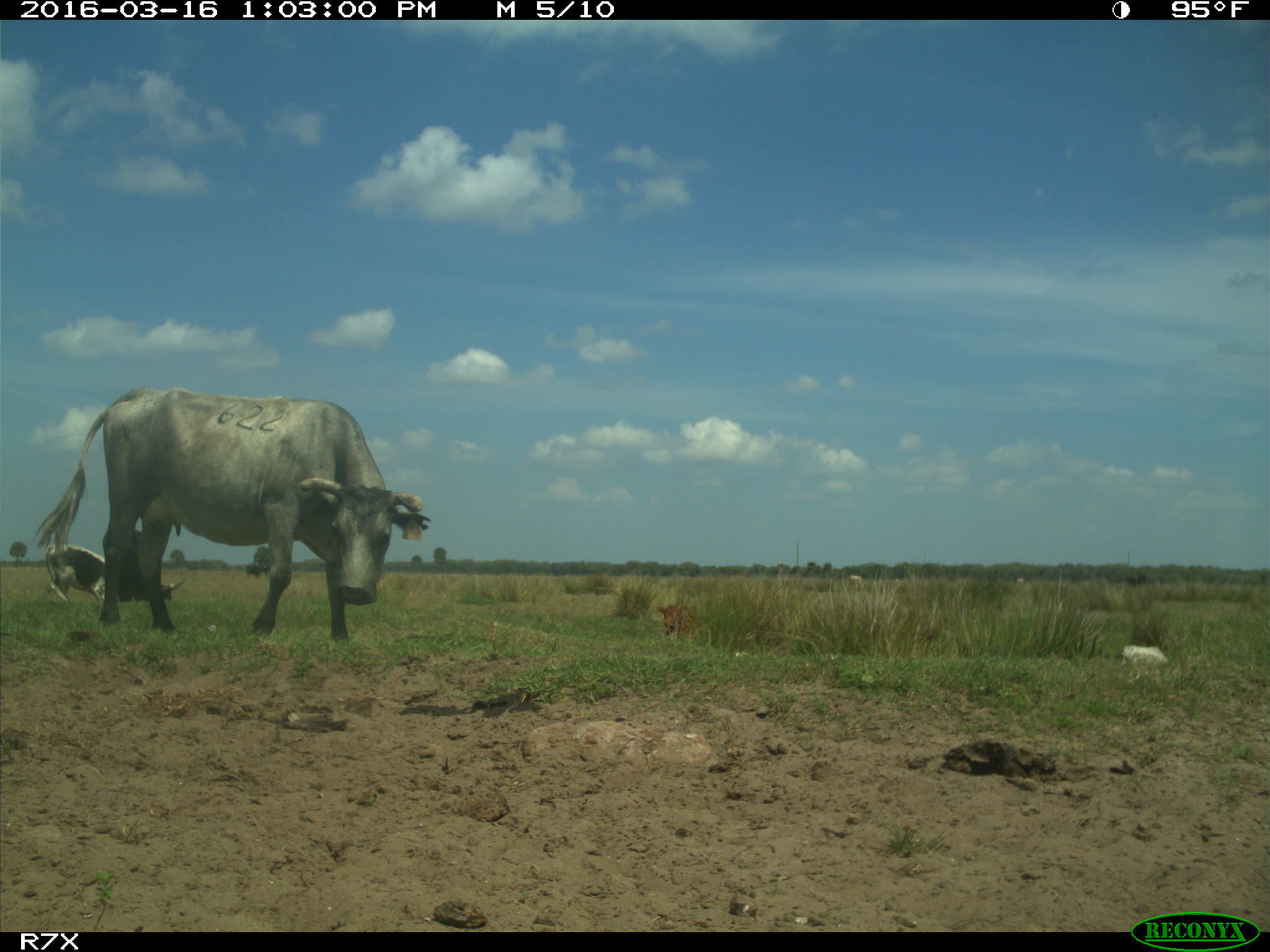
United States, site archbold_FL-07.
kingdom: Animalia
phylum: Chordata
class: Mammalia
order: Artiodactyla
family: Bovidae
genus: Bos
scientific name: Bos taurus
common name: domestic cow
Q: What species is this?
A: Bos taurus (domestic cow).